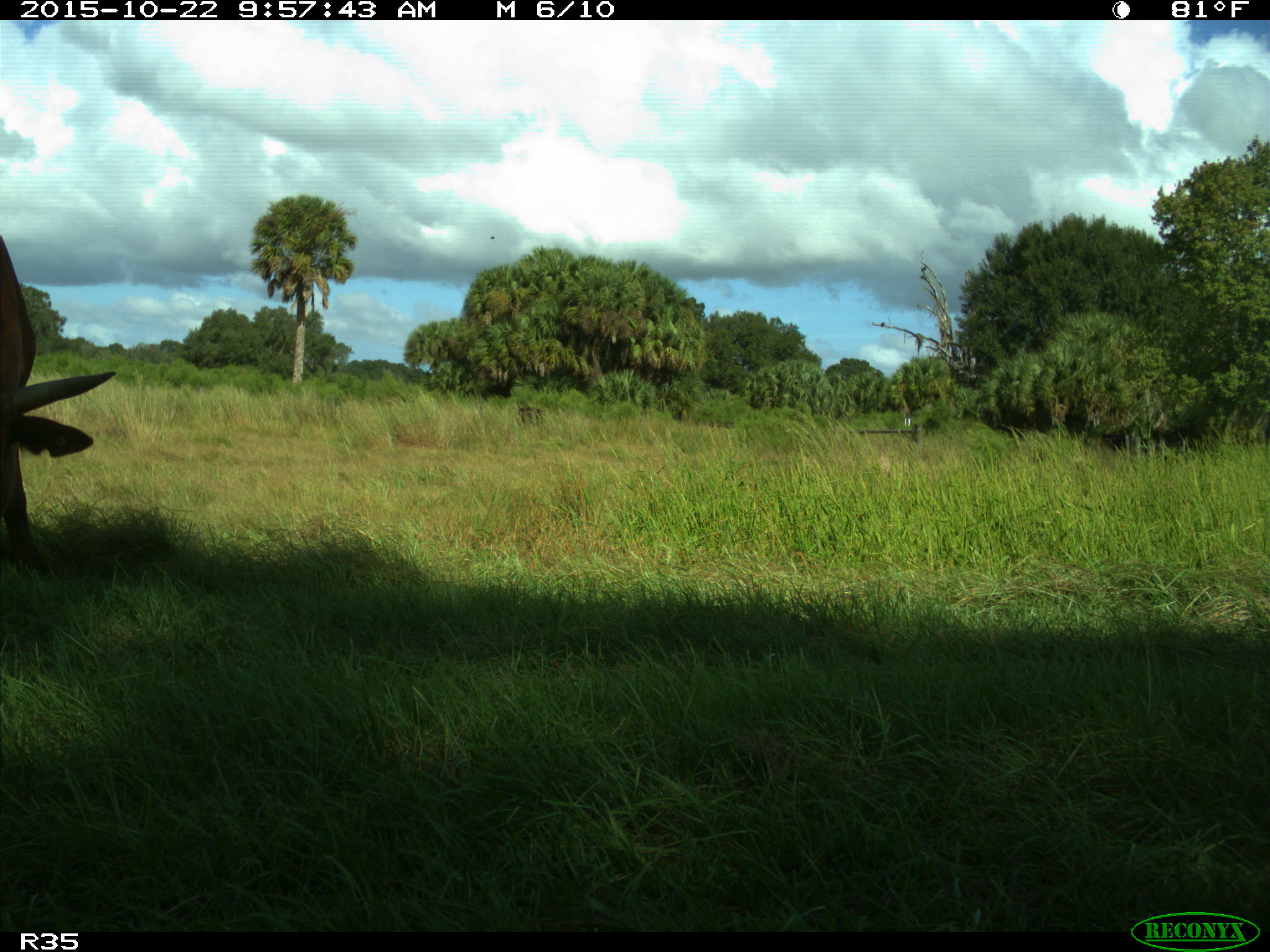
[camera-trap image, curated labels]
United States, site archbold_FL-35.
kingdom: Animalia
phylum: Chordata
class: Mammalia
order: Artiodactyla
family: Bovidae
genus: Bos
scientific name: Bos taurus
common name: domestic cow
Bos taurus (domestic cow).